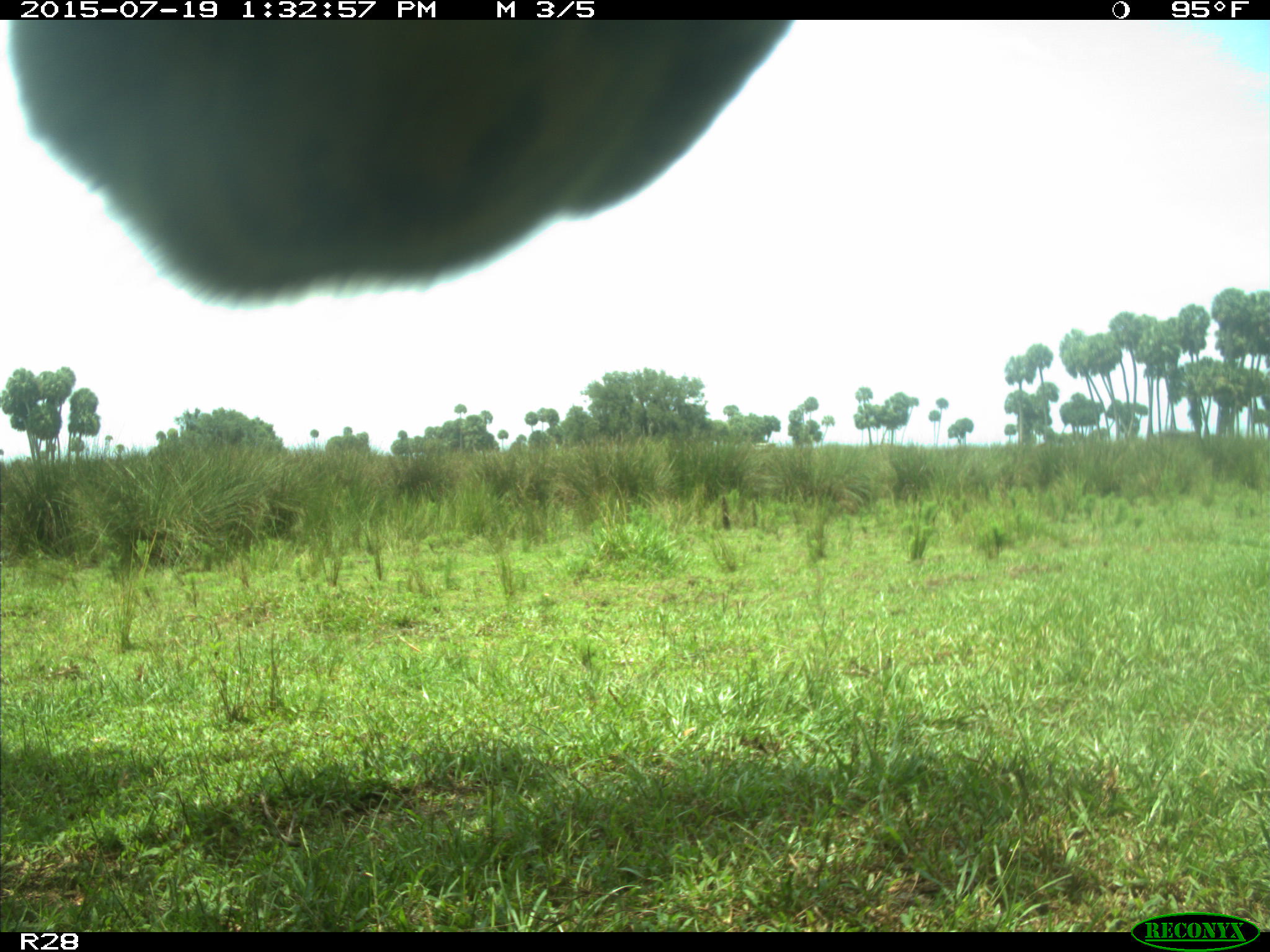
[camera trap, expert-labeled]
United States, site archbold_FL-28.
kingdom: Animalia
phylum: Chordata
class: Mammalia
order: Artiodactyla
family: Bovidae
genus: Bos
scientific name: Bos taurus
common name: domestic cow